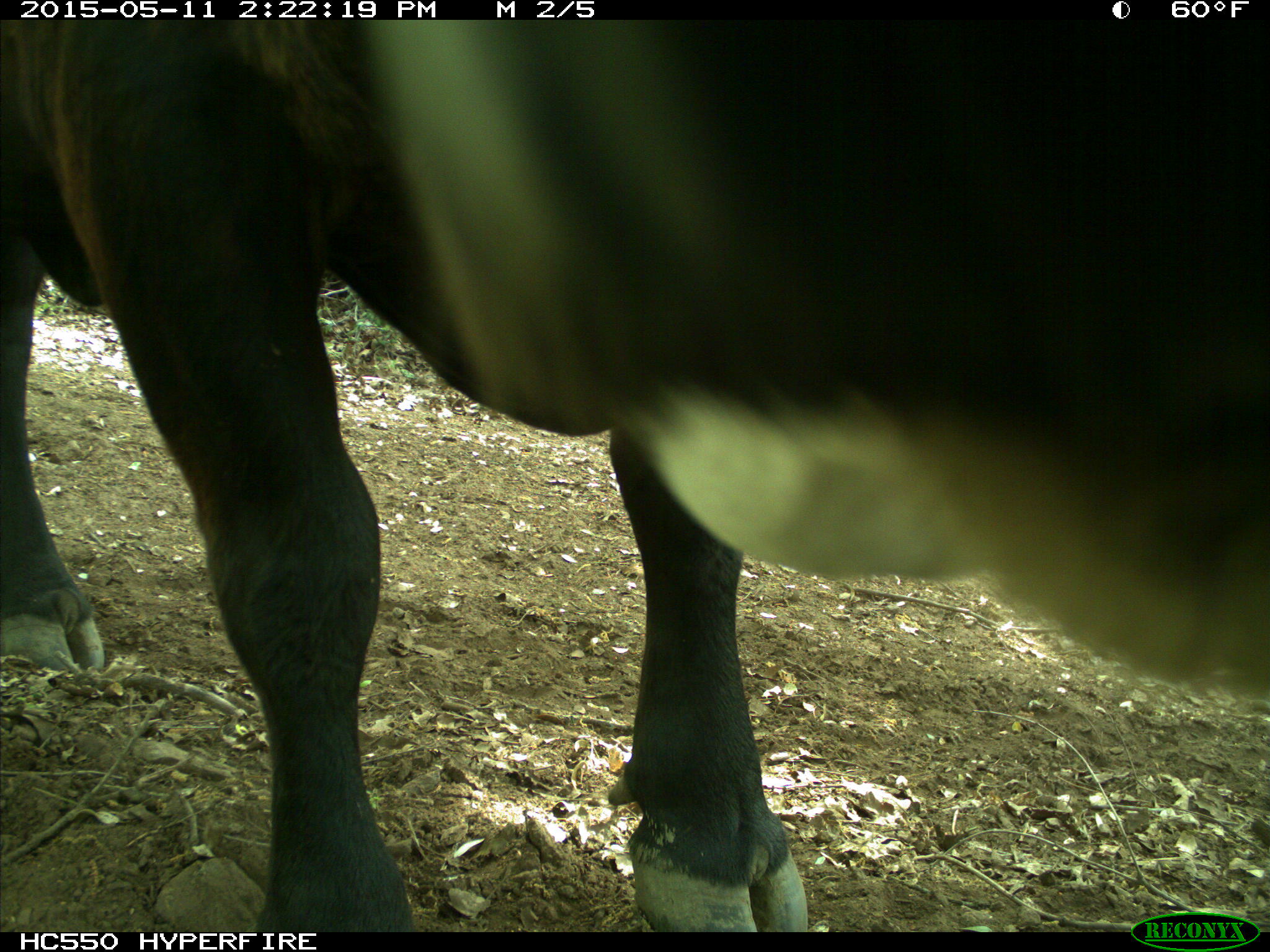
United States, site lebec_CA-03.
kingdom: Animalia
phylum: Chordata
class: Mammalia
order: Artiodactyla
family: Bovidae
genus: Bos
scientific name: Bos taurus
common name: domestic cow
Bos taurus (domestic cow).